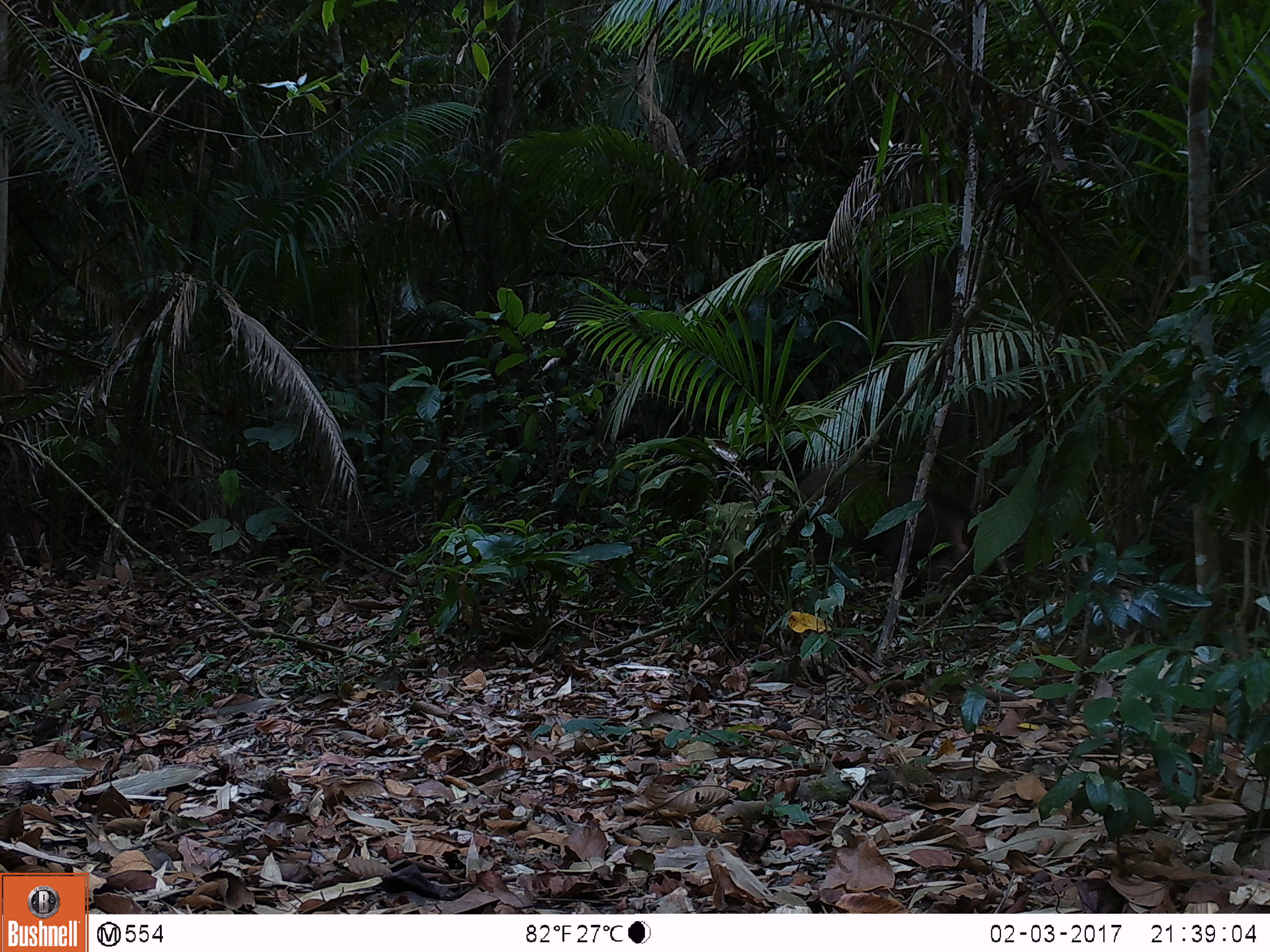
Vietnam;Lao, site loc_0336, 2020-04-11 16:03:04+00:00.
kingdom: Animalia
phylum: Chordata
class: Mammalia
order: Artiodactyla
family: Suidae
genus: Sus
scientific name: Sus scrofa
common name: eurasian wild pig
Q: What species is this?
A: Eurasian wild pig (Sus scrofa).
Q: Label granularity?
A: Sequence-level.